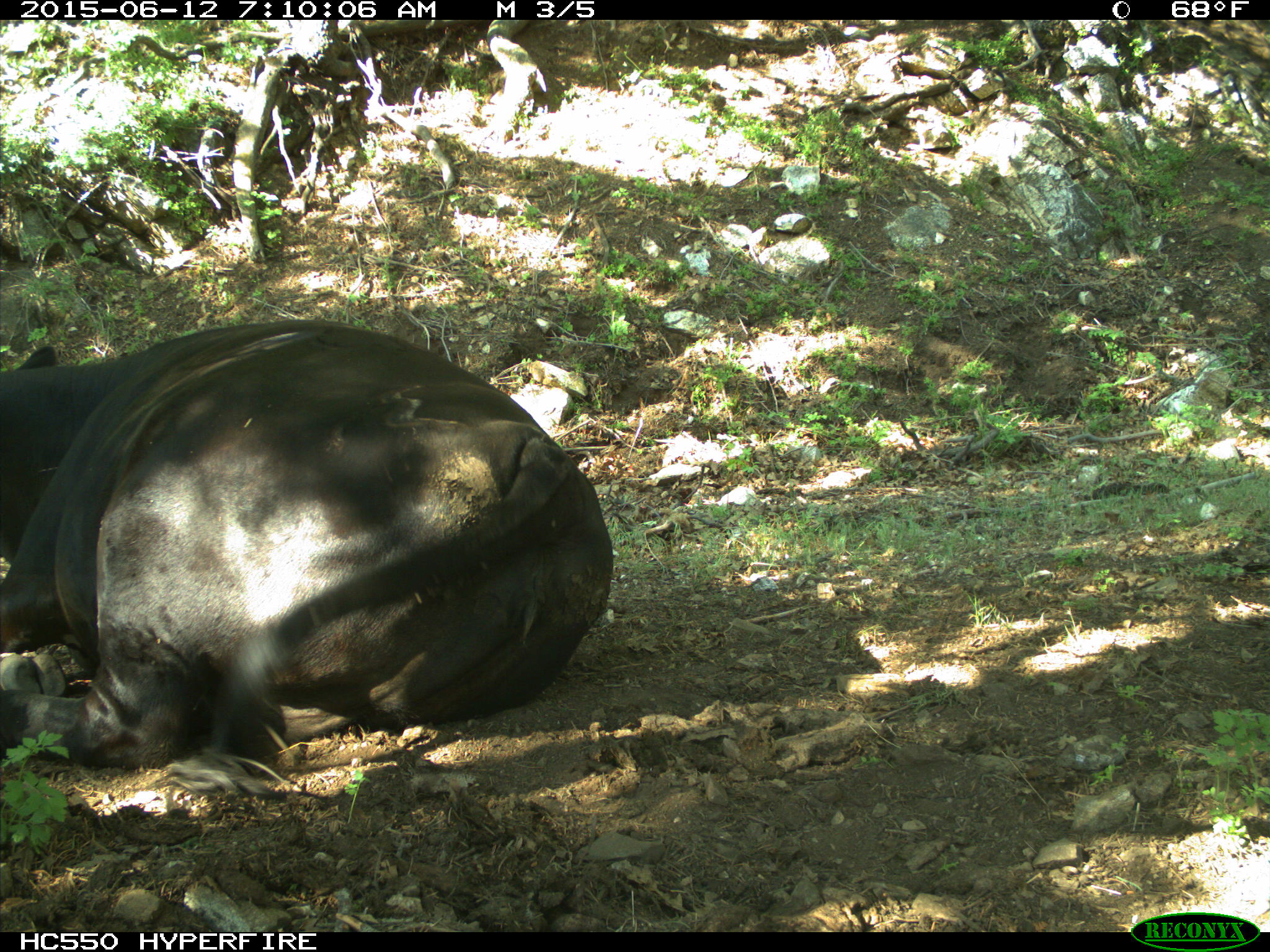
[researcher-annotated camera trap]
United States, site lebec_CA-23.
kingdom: Animalia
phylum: Chordata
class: Mammalia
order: Artiodactyla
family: Bovidae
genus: Bos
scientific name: Bos taurus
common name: domestic cow